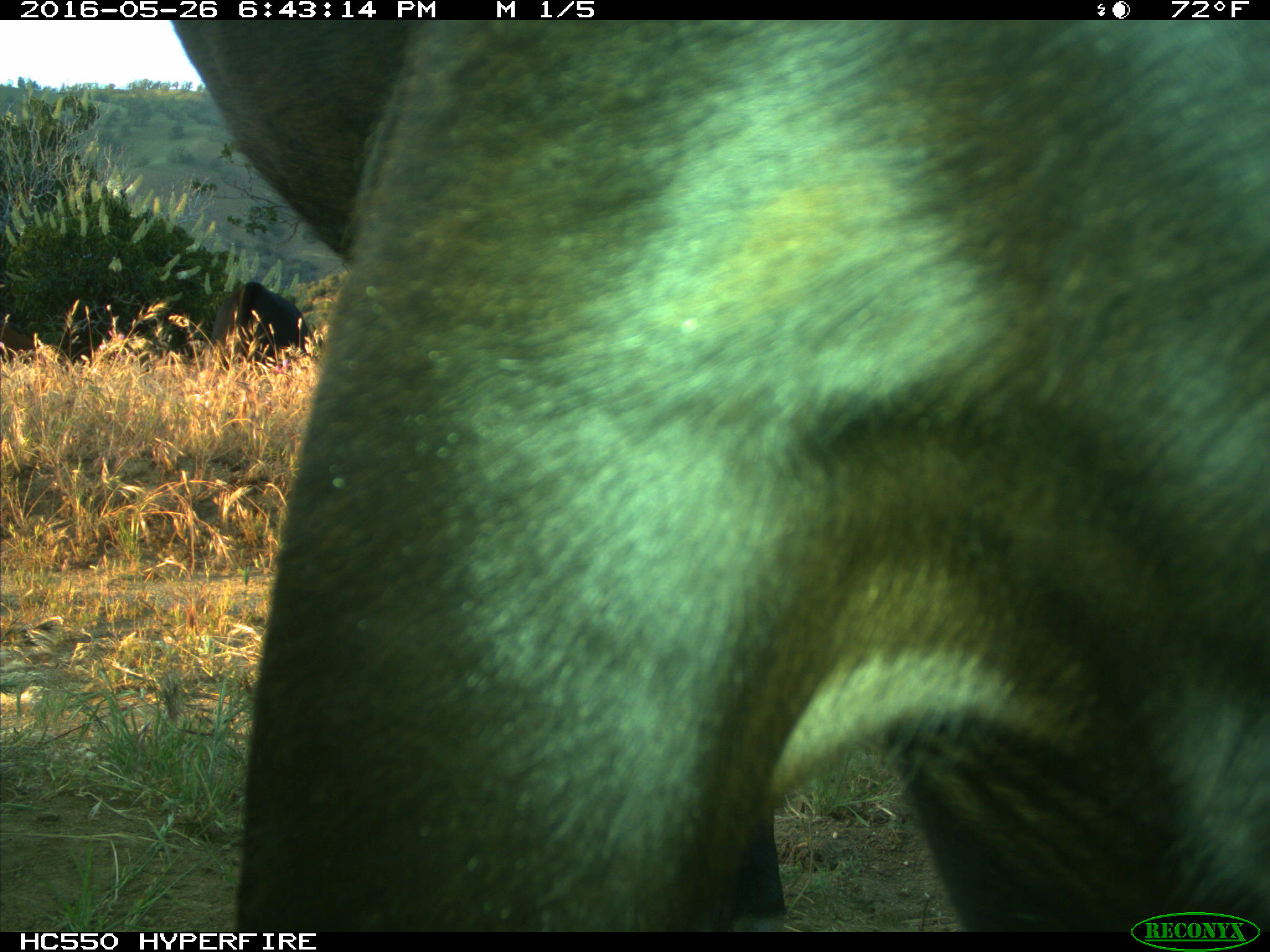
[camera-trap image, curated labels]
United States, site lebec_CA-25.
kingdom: Animalia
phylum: Chordata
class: Mammalia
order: Artiodactyla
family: Bovidae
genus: Bos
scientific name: Bos taurus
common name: domestic cow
Bos taurus (domestic cow).